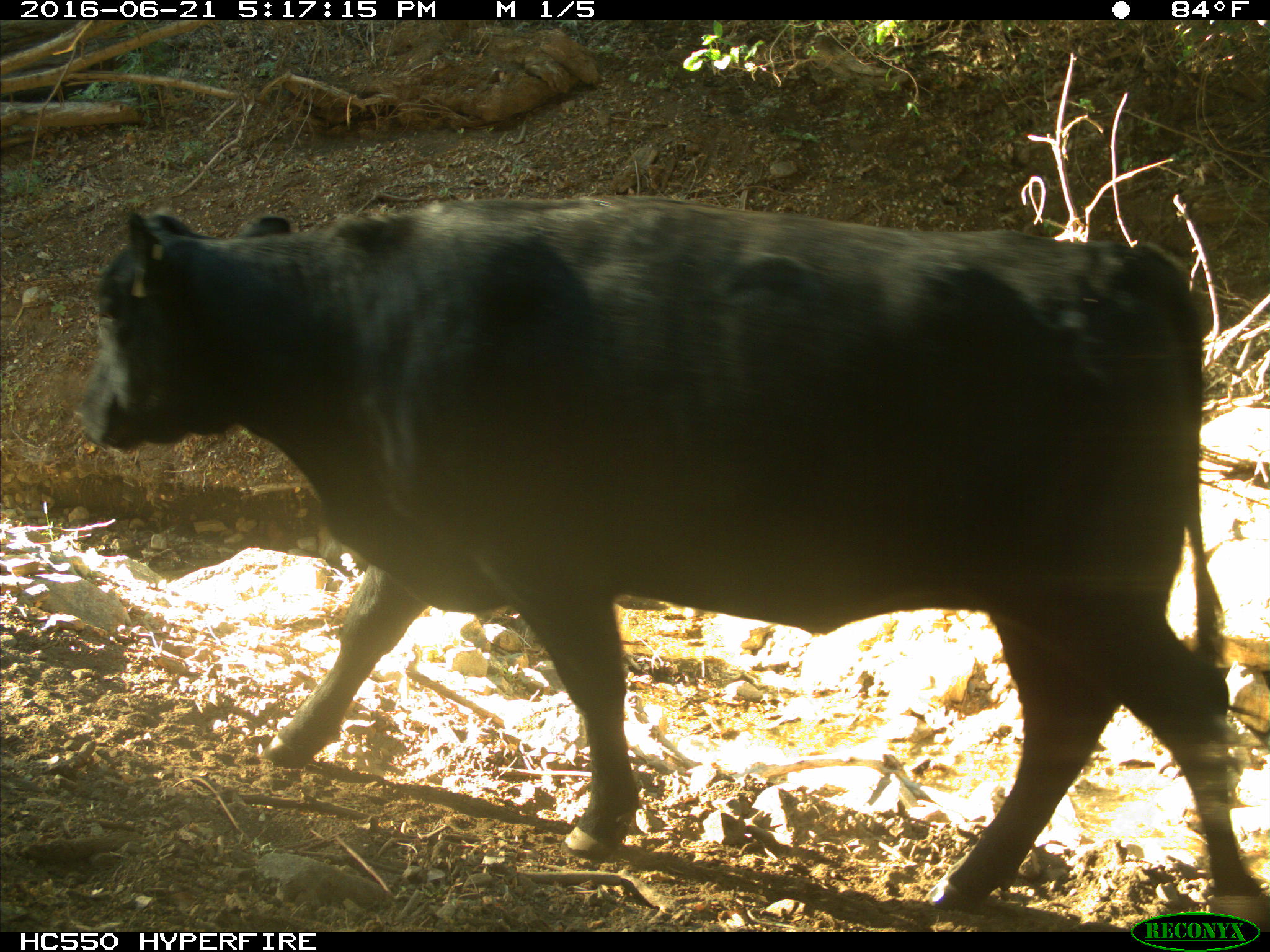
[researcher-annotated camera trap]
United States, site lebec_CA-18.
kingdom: Animalia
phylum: Chordata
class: Mammalia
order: Artiodactyla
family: Bovidae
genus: Bos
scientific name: Bos taurus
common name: domestic cow